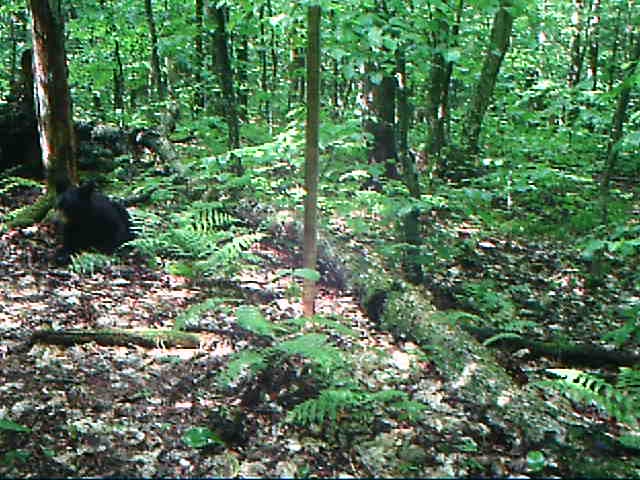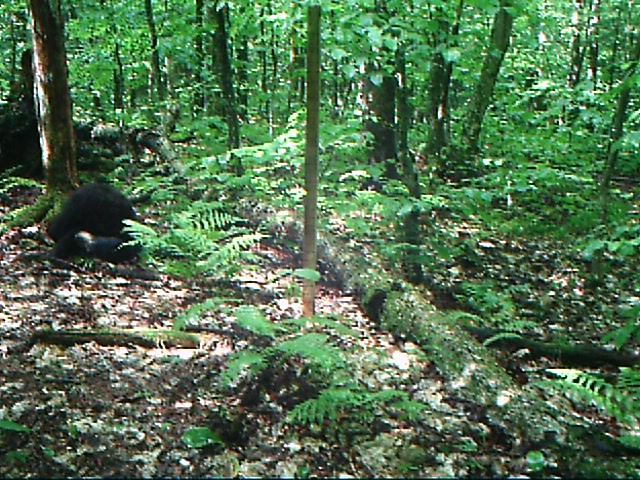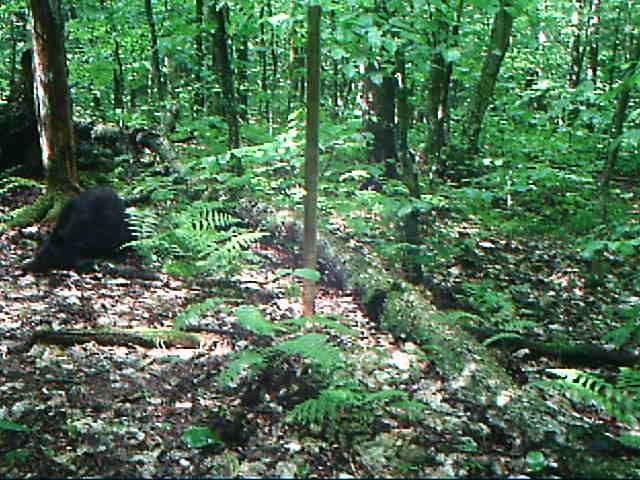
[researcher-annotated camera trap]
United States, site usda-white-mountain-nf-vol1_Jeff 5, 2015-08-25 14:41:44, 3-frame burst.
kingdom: Animalia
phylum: Chordata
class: Mammalia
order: Carnivora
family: Ursidae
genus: Ursus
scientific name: Ursus americanus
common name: black bear